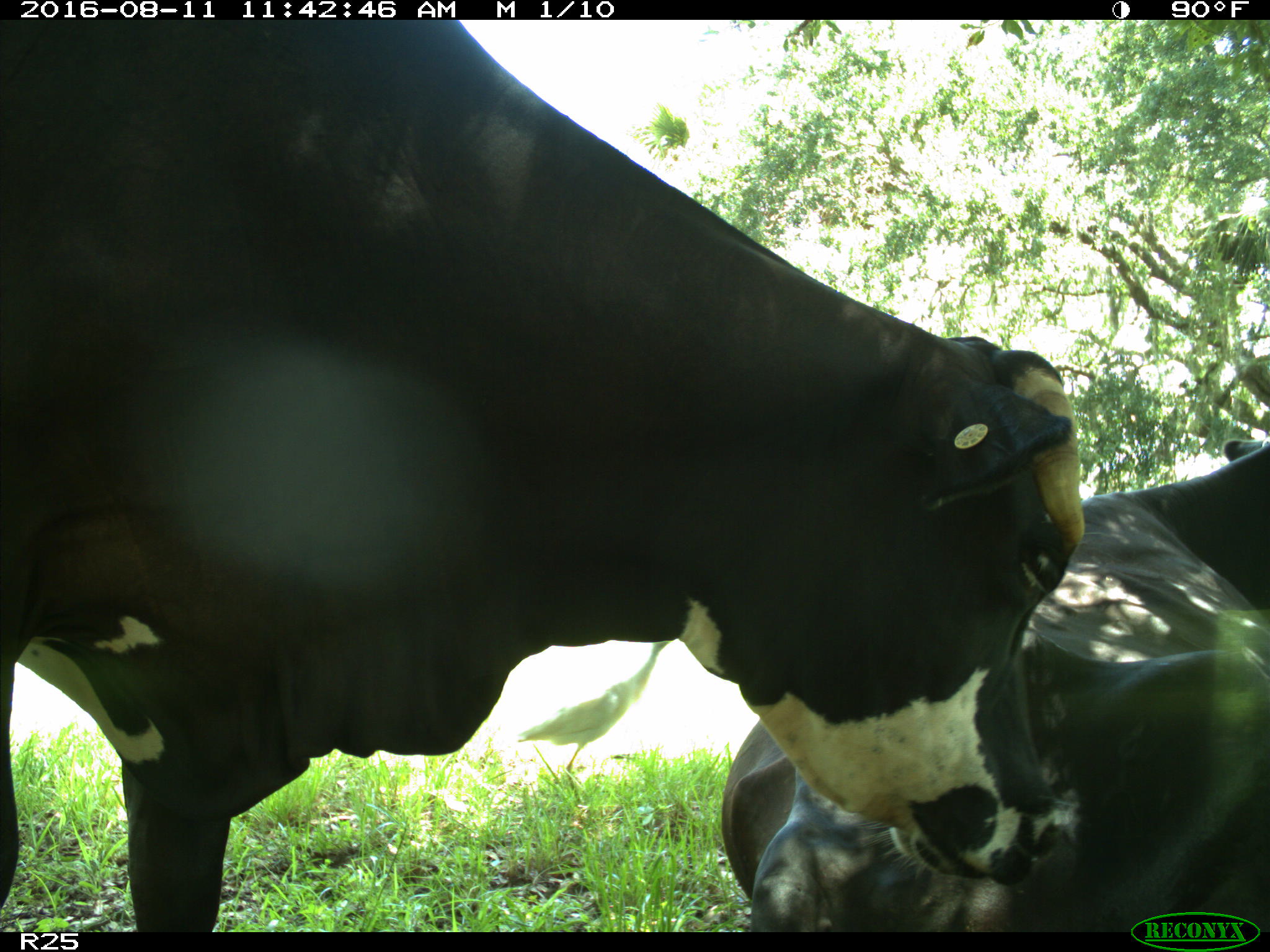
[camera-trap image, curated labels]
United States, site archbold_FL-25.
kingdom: Animalia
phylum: Chordata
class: Mammalia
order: Artiodactyla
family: Bovidae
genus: Bos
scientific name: Bos taurus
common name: domestic cow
Bos taurus (domestic cow).